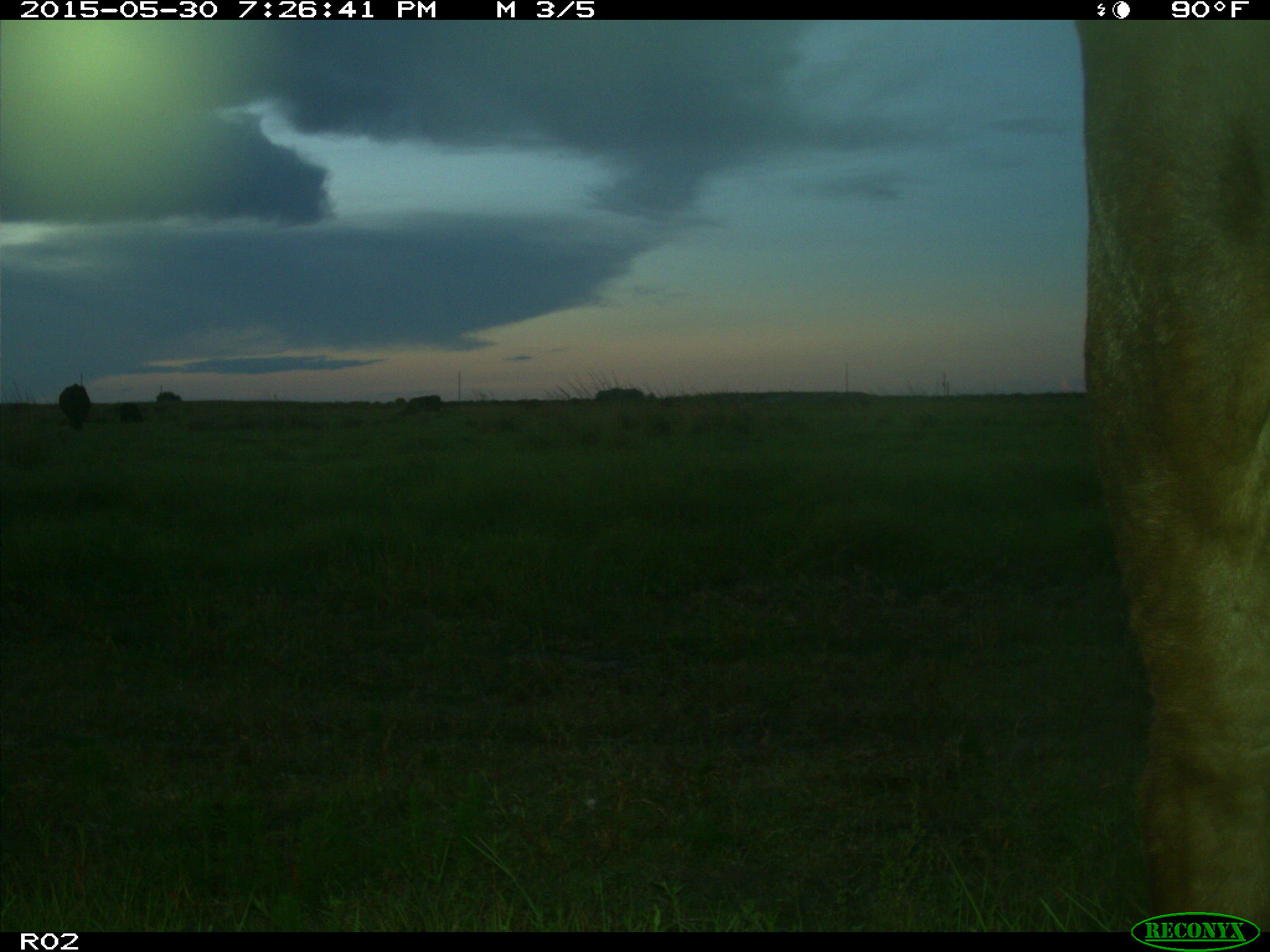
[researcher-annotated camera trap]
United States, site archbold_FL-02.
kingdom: Animalia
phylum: Chordata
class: Mammalia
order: Artiodactyla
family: Bovidae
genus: Bos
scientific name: Bos taurus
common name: domestic cow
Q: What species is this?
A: Bos taurus (domestic cow).